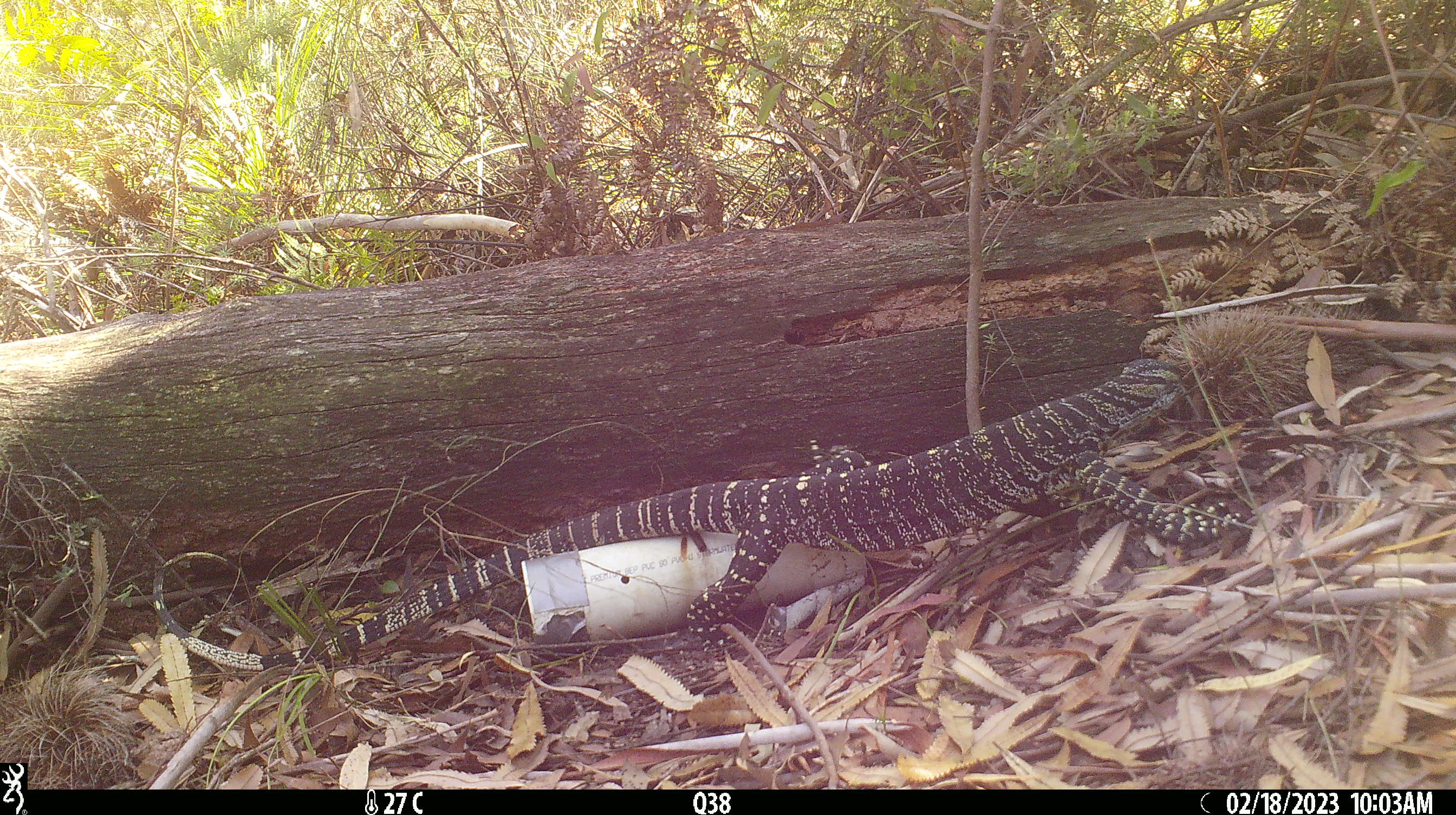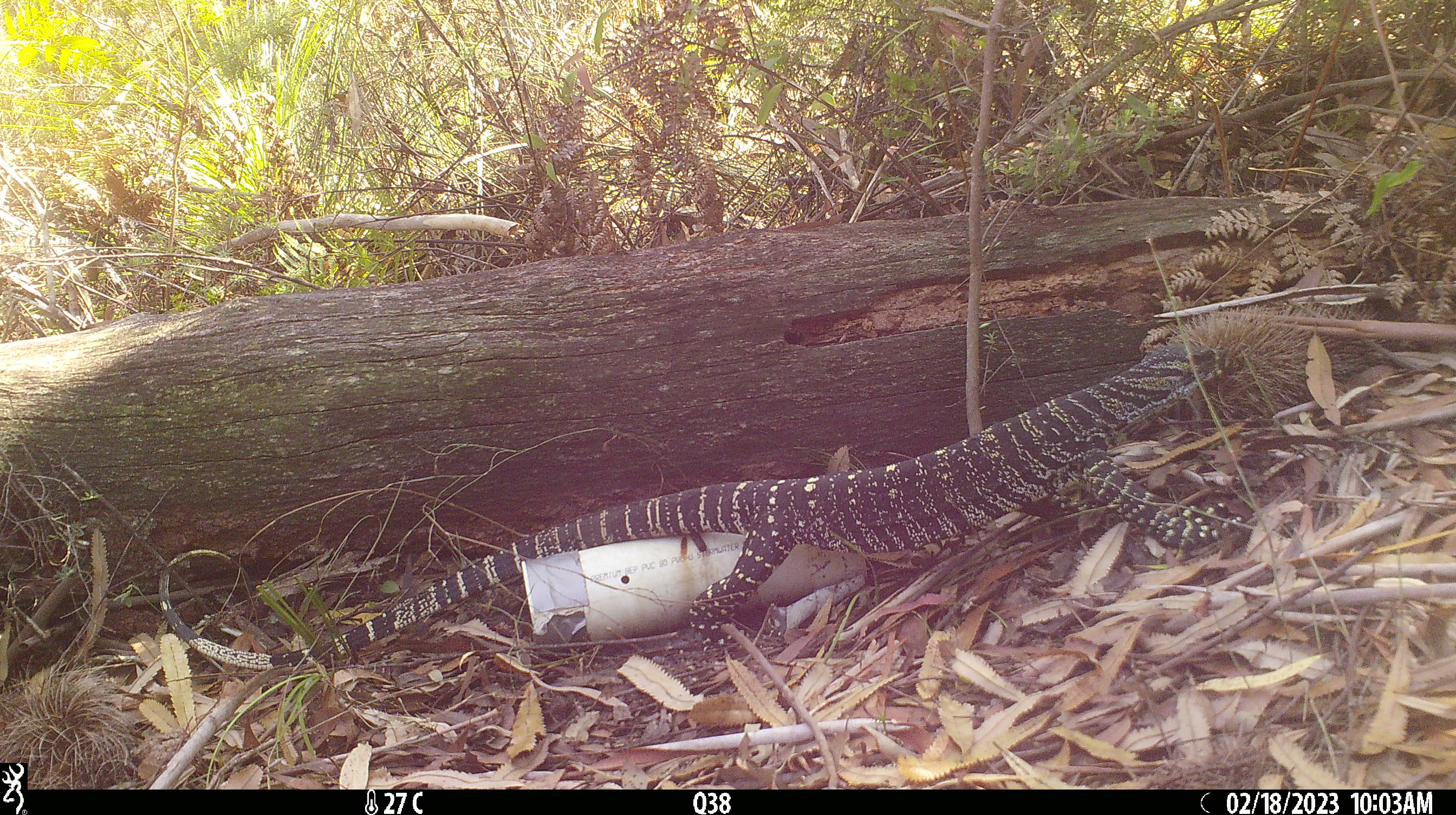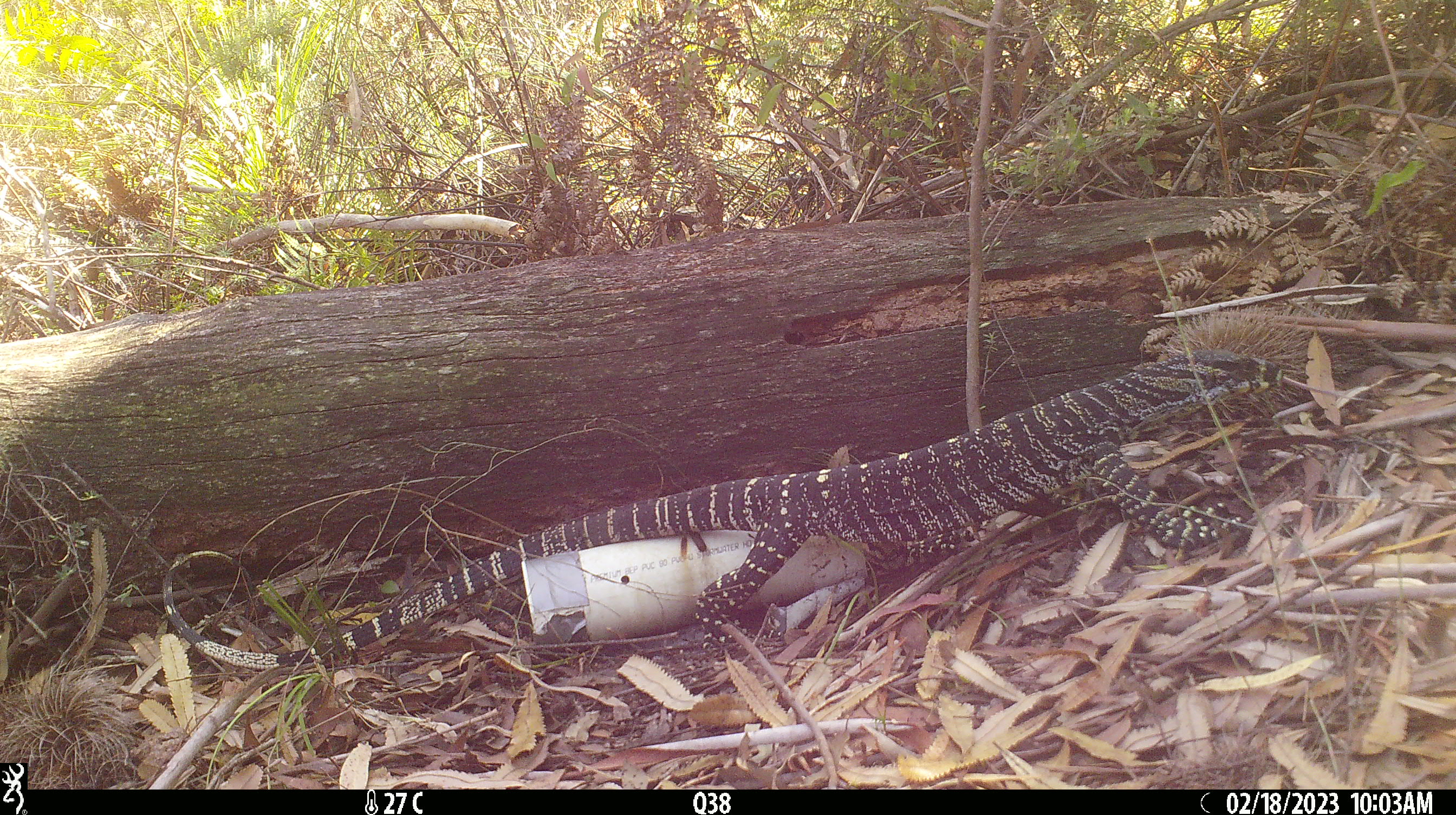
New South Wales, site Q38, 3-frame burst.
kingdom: Animalia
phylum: Chordata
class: Reptilia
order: Squamata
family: Varanidae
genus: Varanus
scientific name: Varanus varius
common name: lace monitor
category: goanna